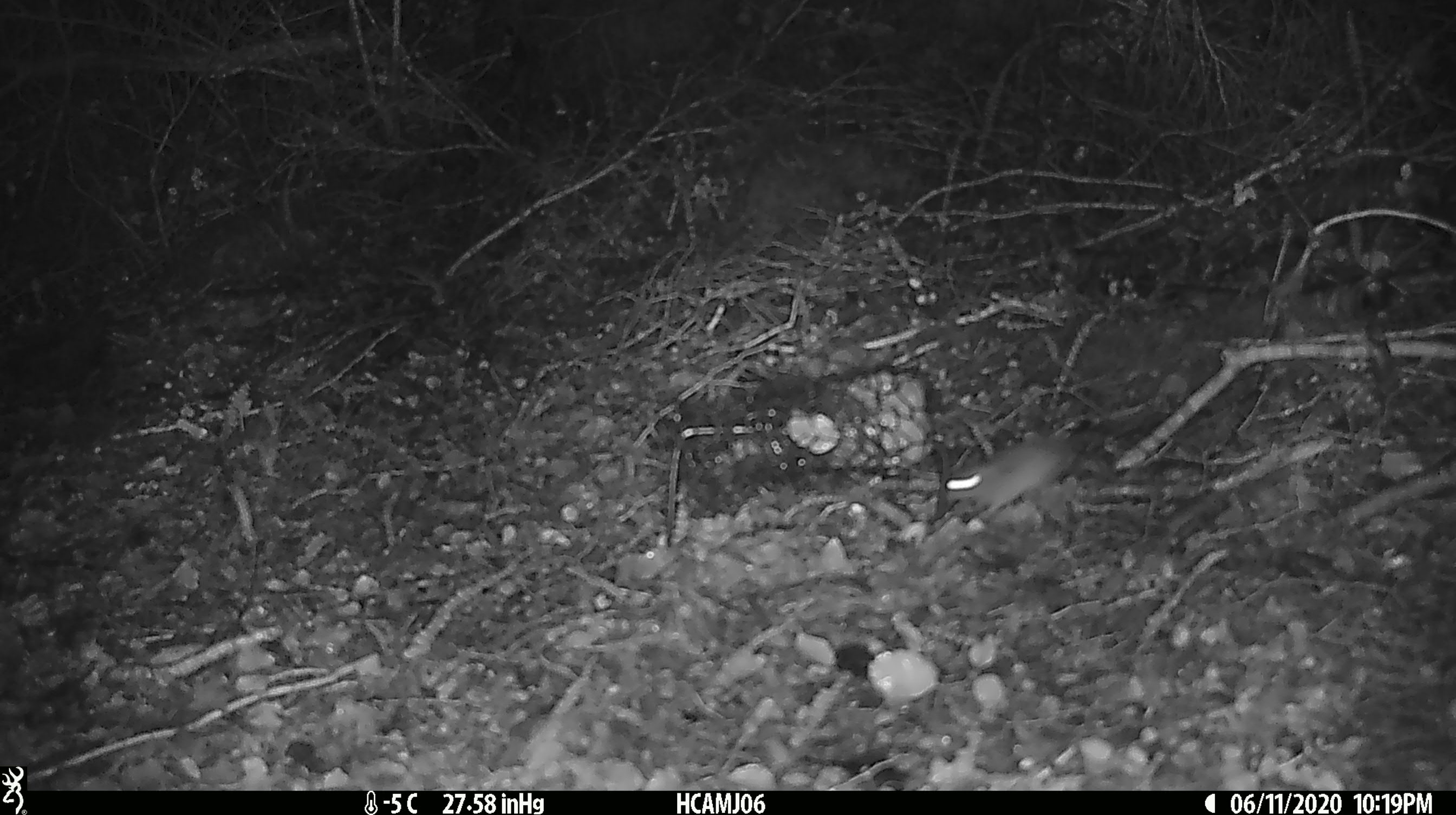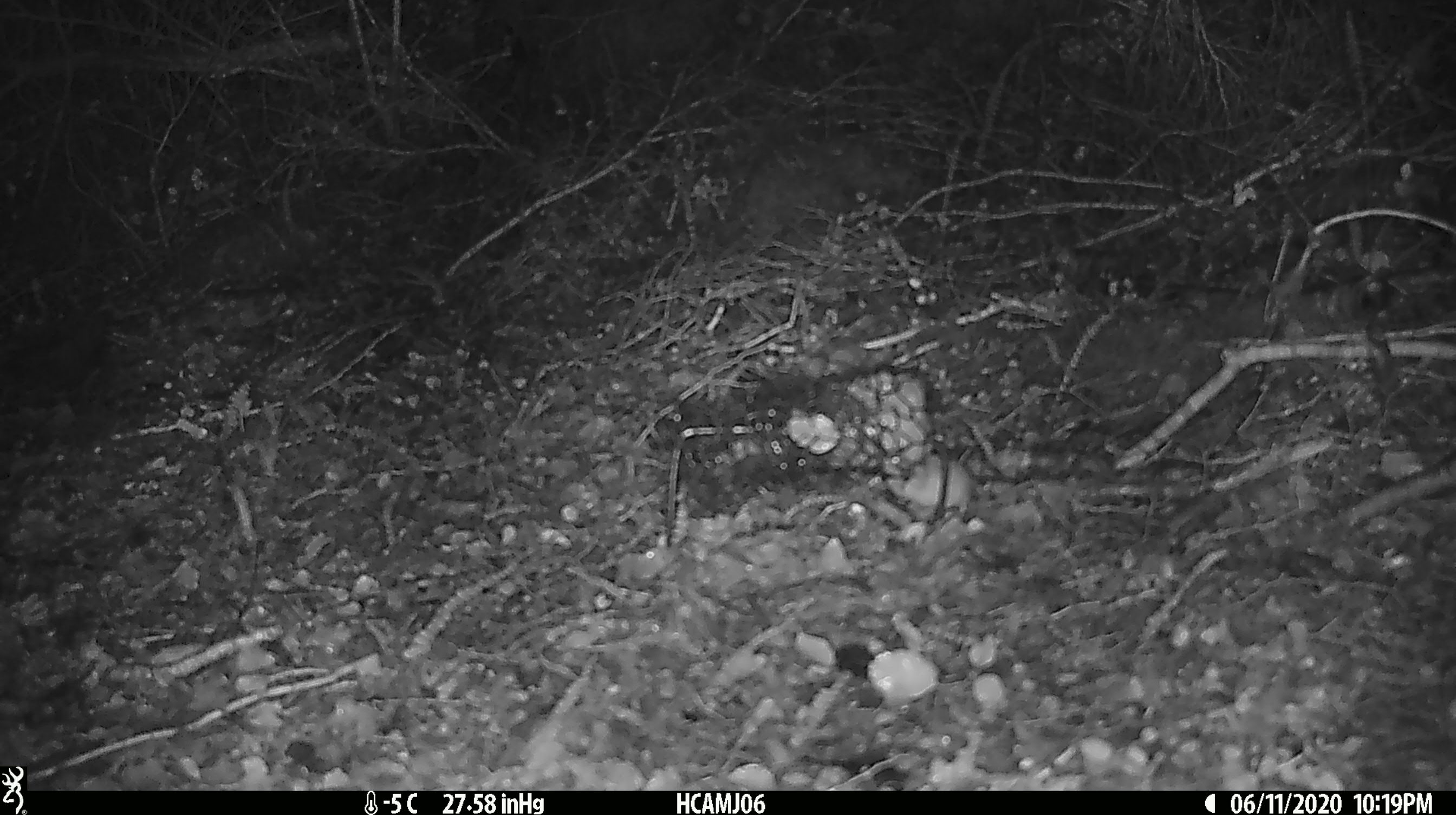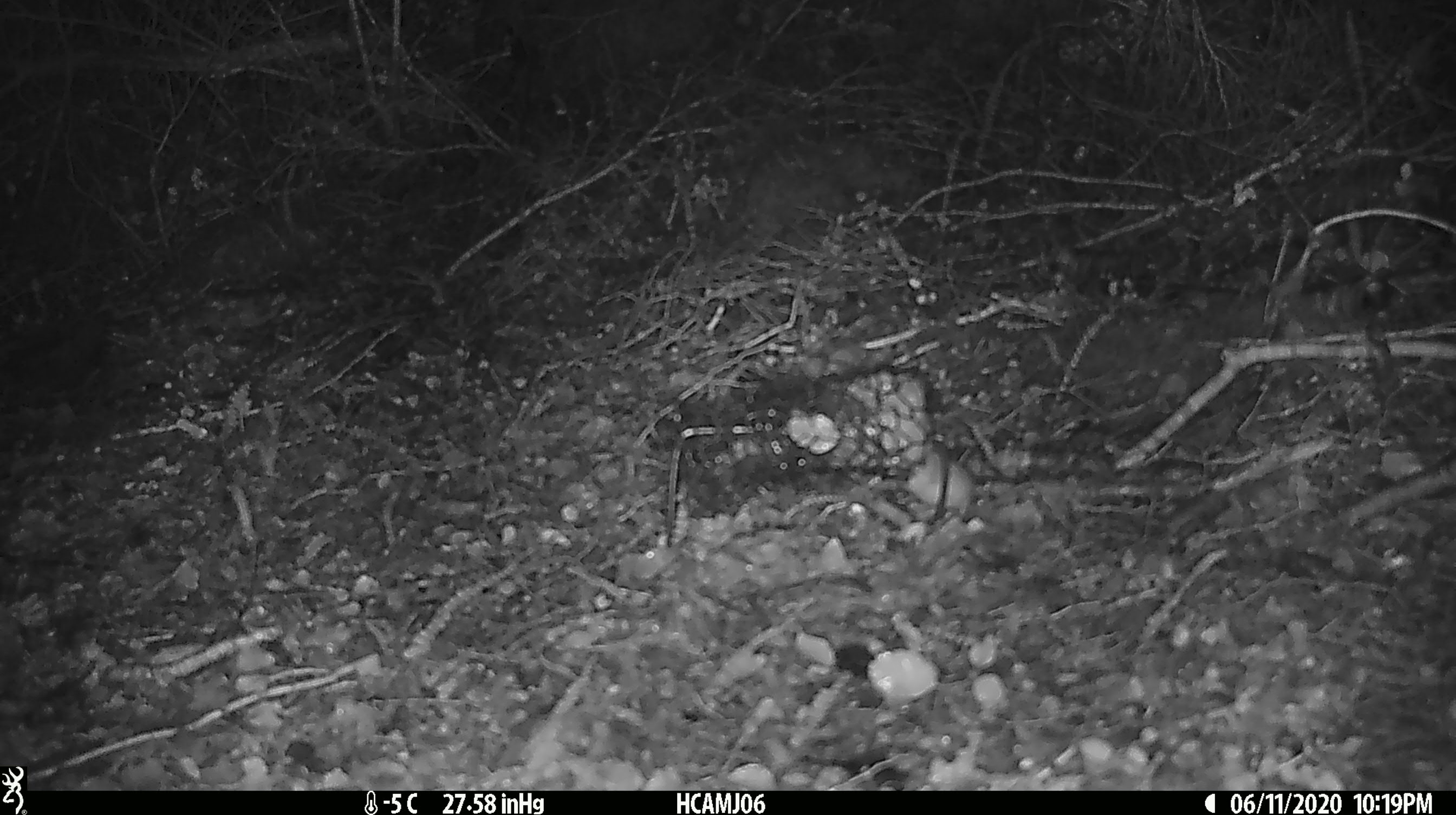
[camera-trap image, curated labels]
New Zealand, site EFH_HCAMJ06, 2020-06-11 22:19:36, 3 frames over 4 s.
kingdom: Animalia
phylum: Chordata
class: Mammalia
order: Rodentia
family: Muridae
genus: Mus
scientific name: Mus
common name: mouse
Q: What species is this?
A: Mouse (Mus).